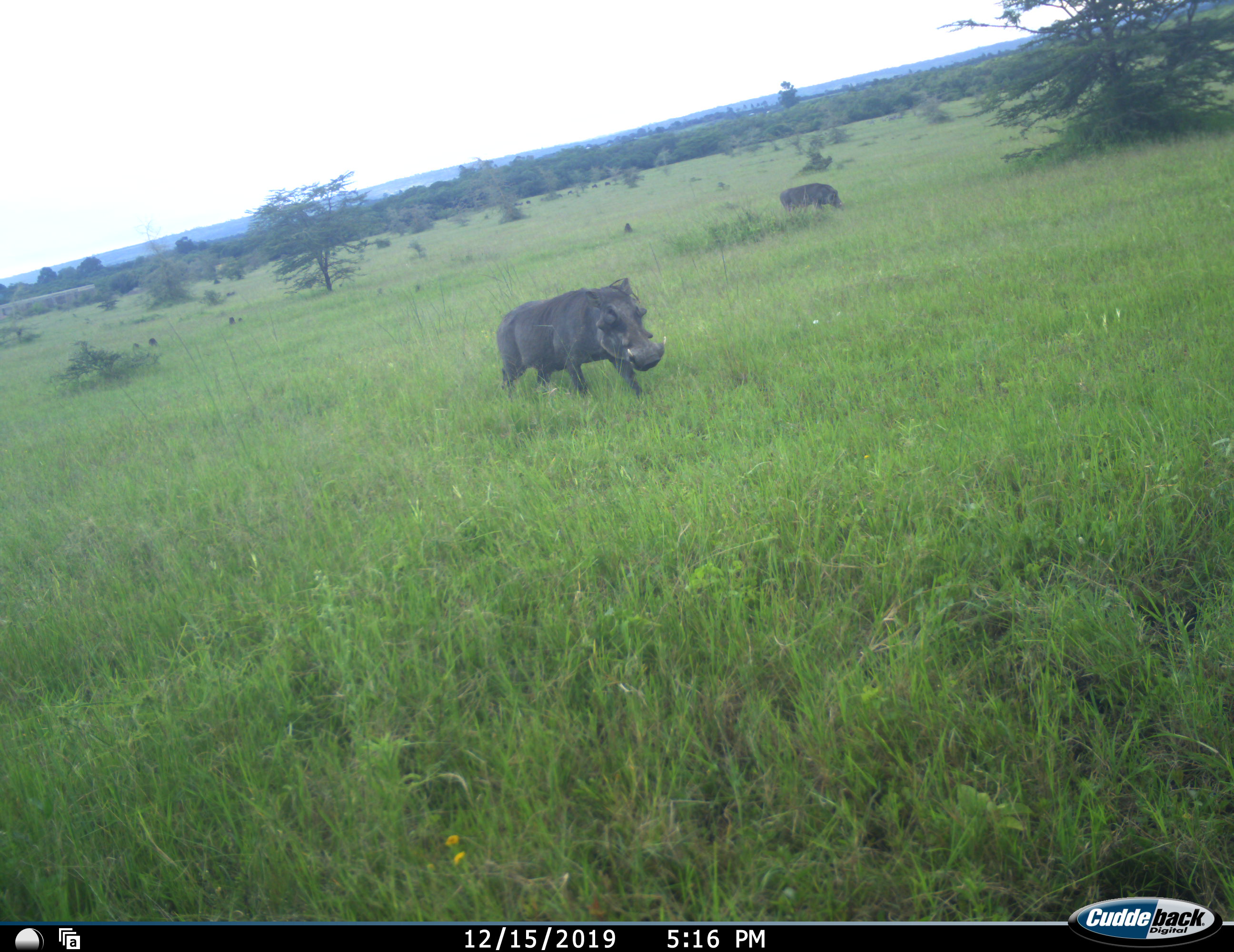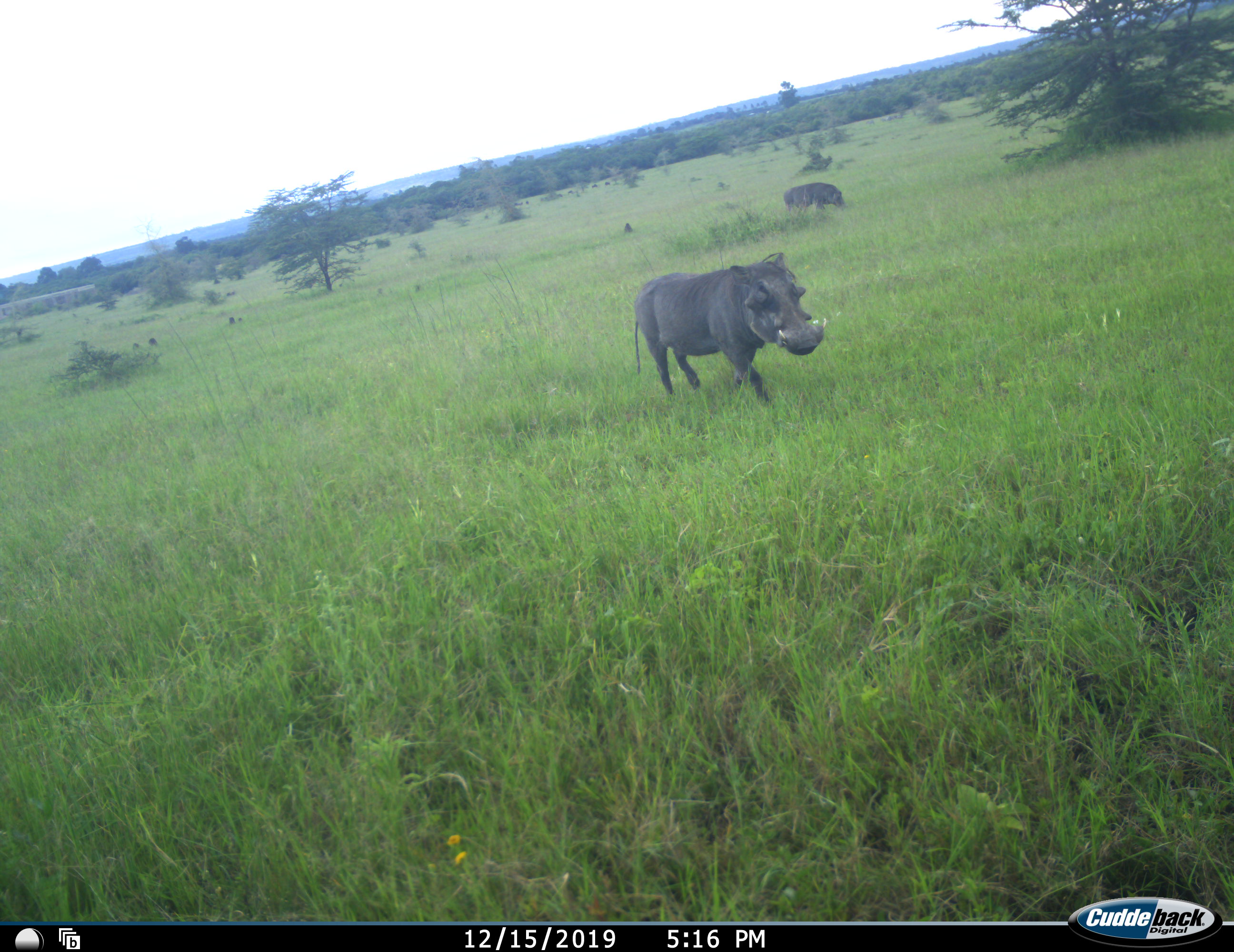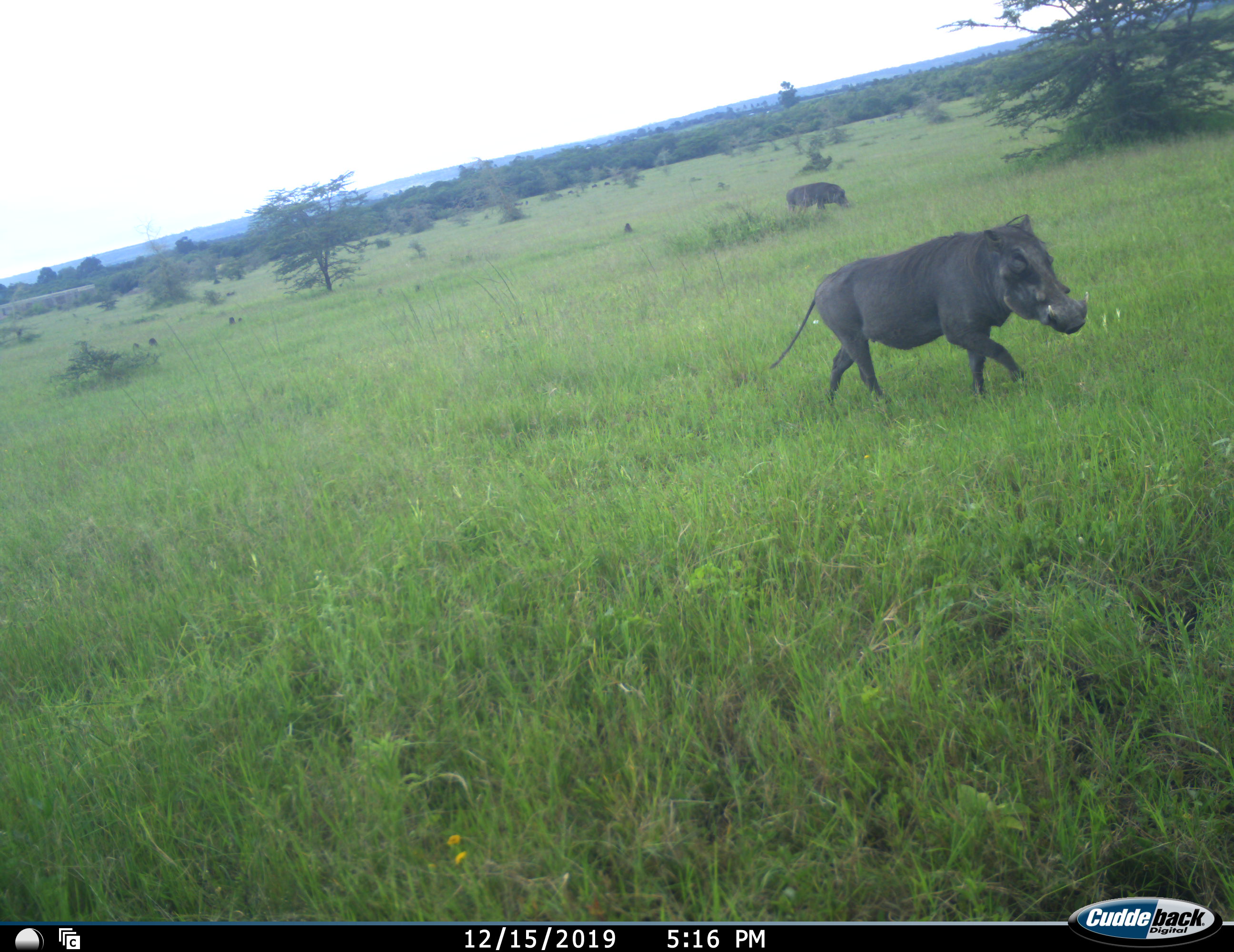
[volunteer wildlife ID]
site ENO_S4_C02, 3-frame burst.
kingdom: Animalia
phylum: Chordata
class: Mammalia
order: Artiodactyla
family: Suidae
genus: Phacochoerus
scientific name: Phacochoerus africanus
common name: warthog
Warthog (Phacochoerus africanus), count 2. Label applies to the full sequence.